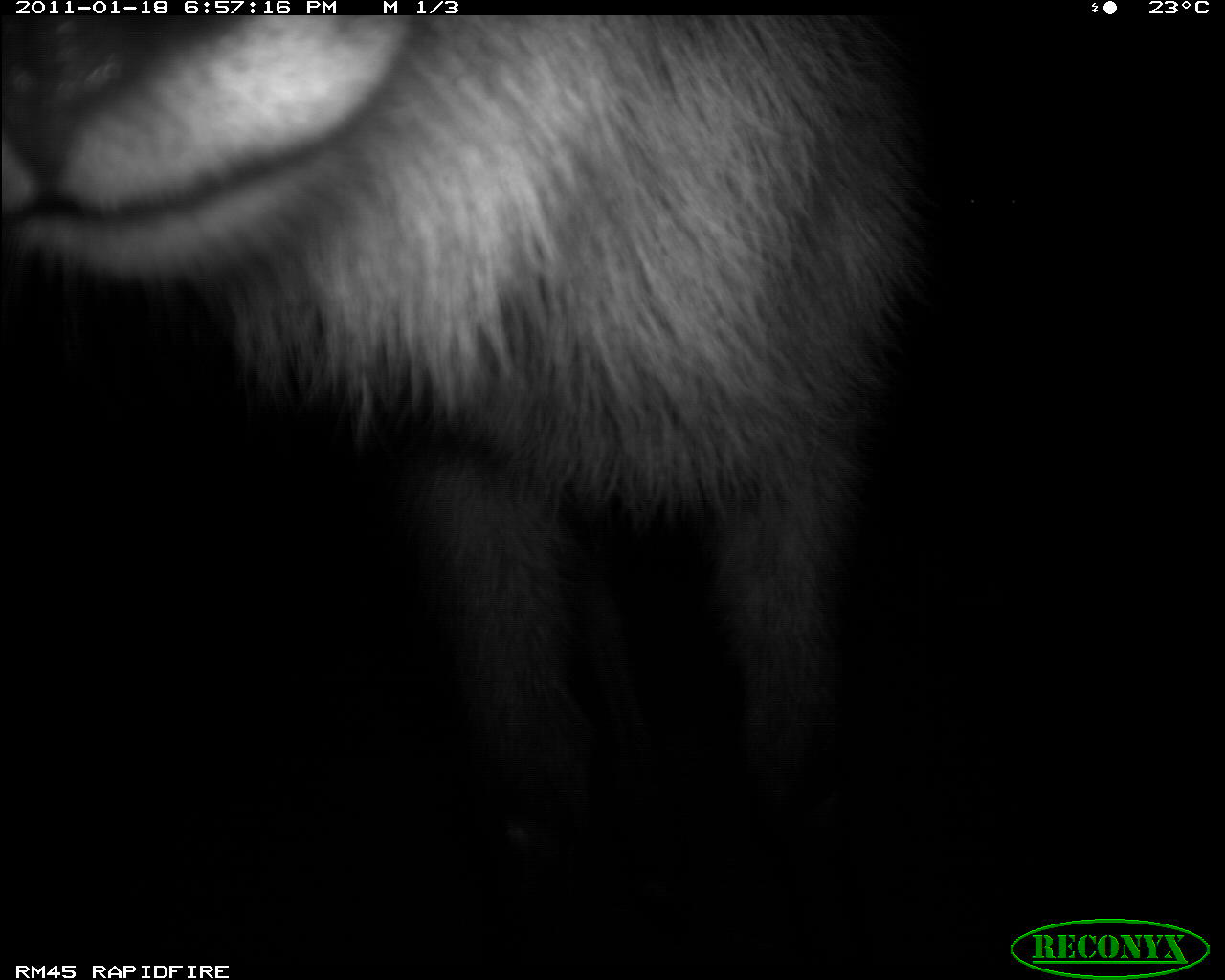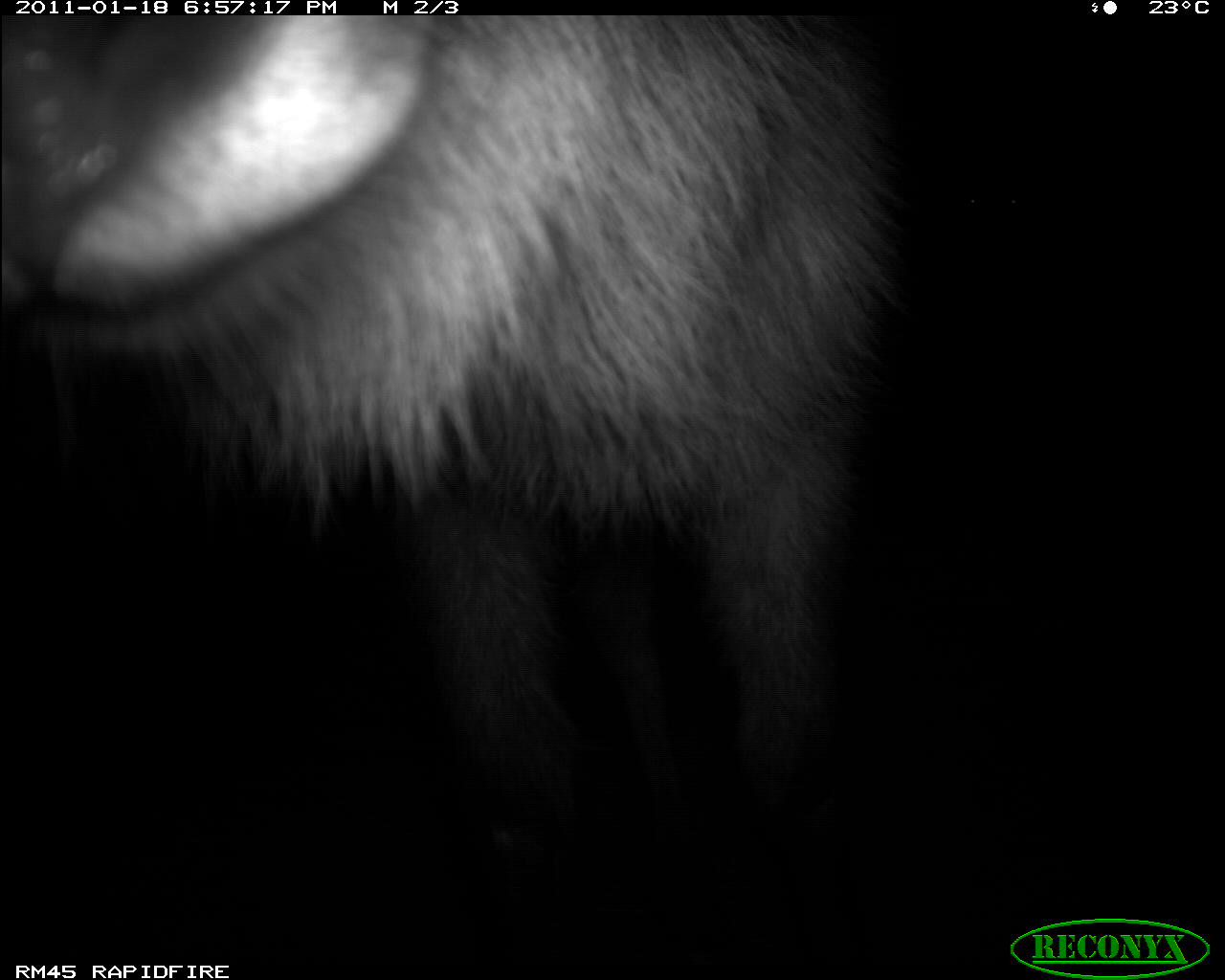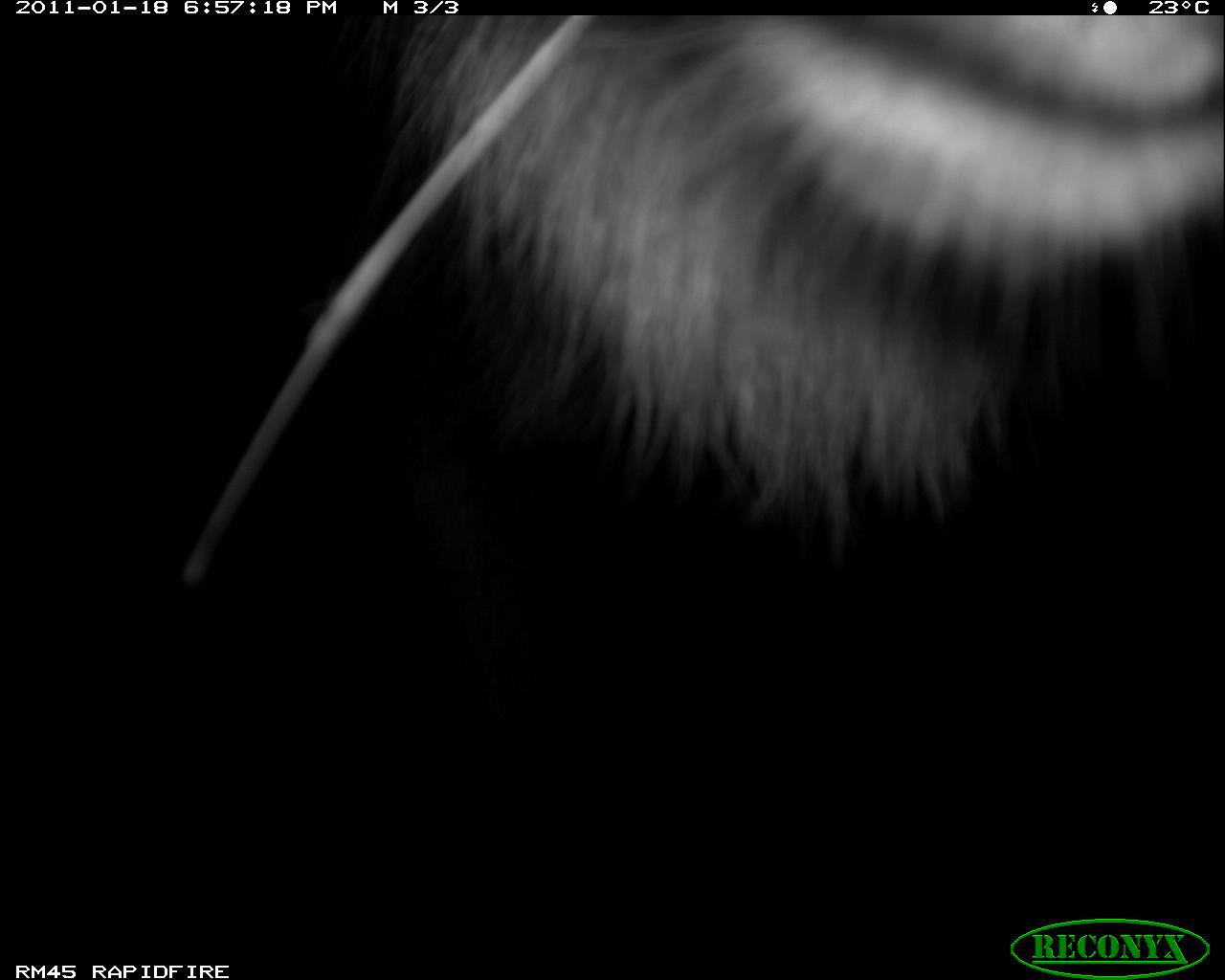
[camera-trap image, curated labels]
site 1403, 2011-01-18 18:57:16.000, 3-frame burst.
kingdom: Animalia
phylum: Chordata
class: Mammalia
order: Artiodactyla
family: Bovidae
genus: Kobus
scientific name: Kobus ellipsiprymnus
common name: waterbuck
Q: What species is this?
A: Kobus ellipsiprymnus (waterbuck).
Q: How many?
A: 1.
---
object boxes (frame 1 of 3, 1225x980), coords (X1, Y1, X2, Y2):
kobus ellipsiprymnus: (0, 15, 930, 963)